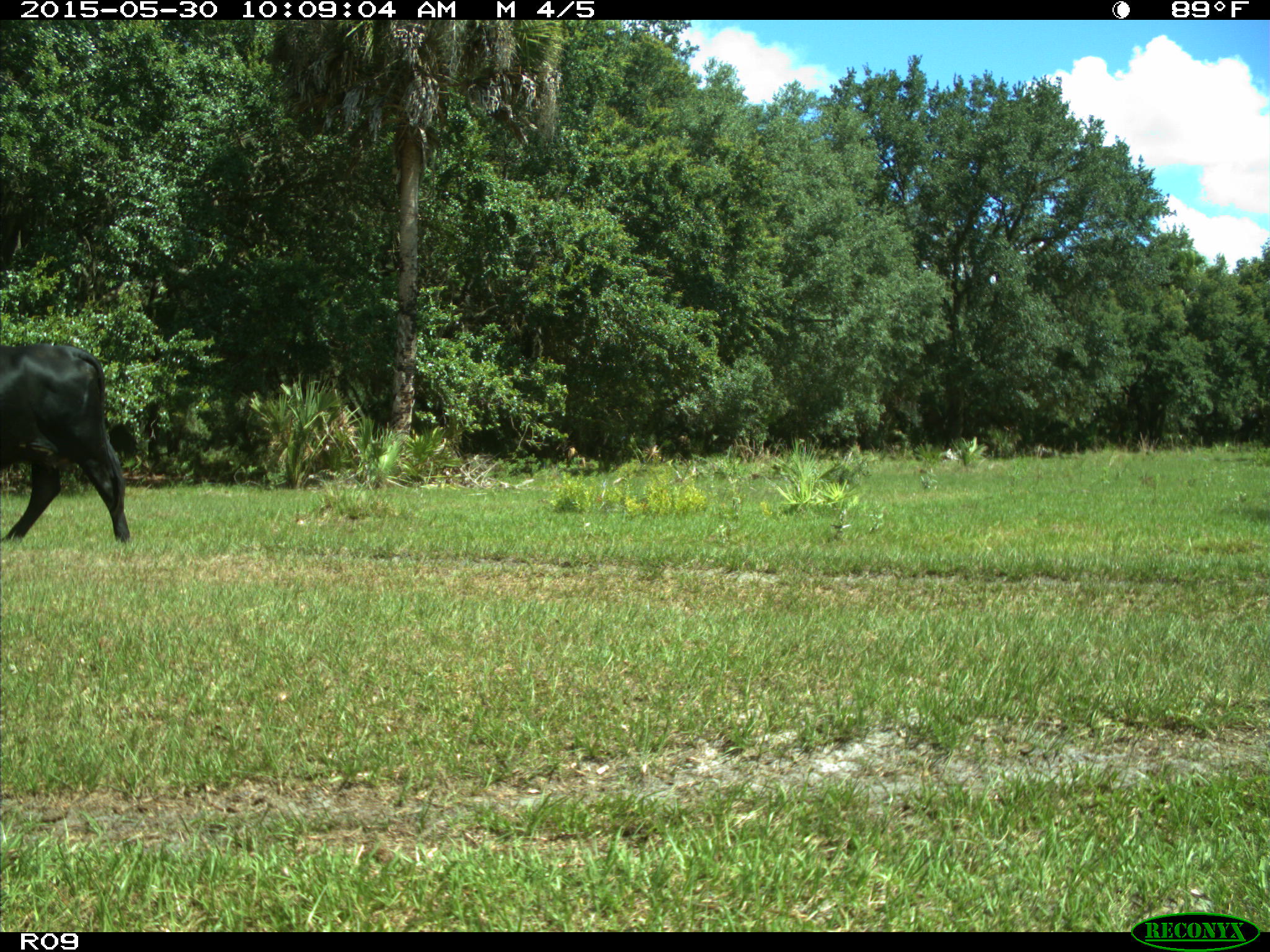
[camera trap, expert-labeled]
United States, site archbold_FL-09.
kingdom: Animalia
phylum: Chordata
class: Mammalia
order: Artiodactyla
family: Bovidae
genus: Bos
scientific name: Bos taurus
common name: domestic cow